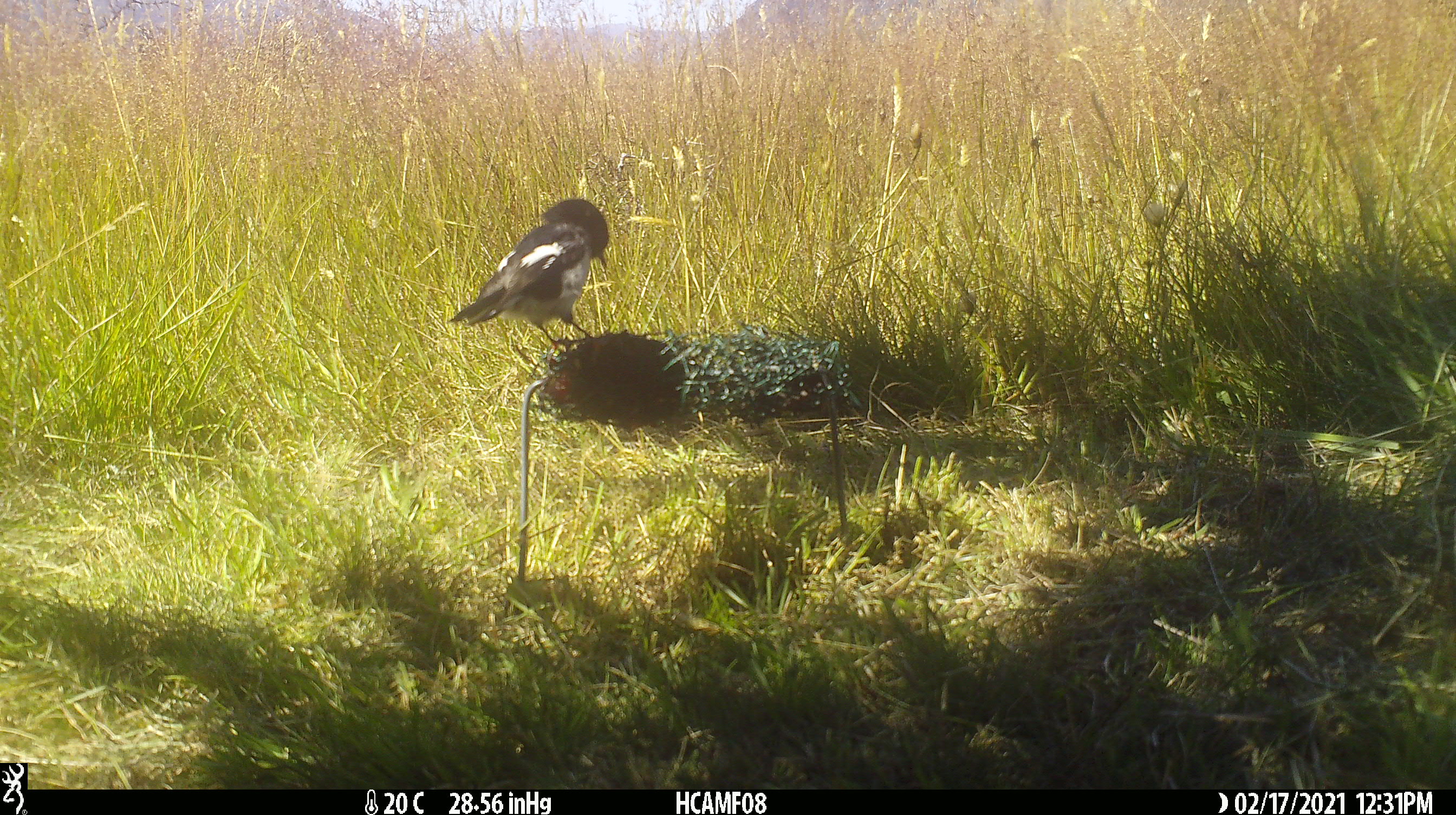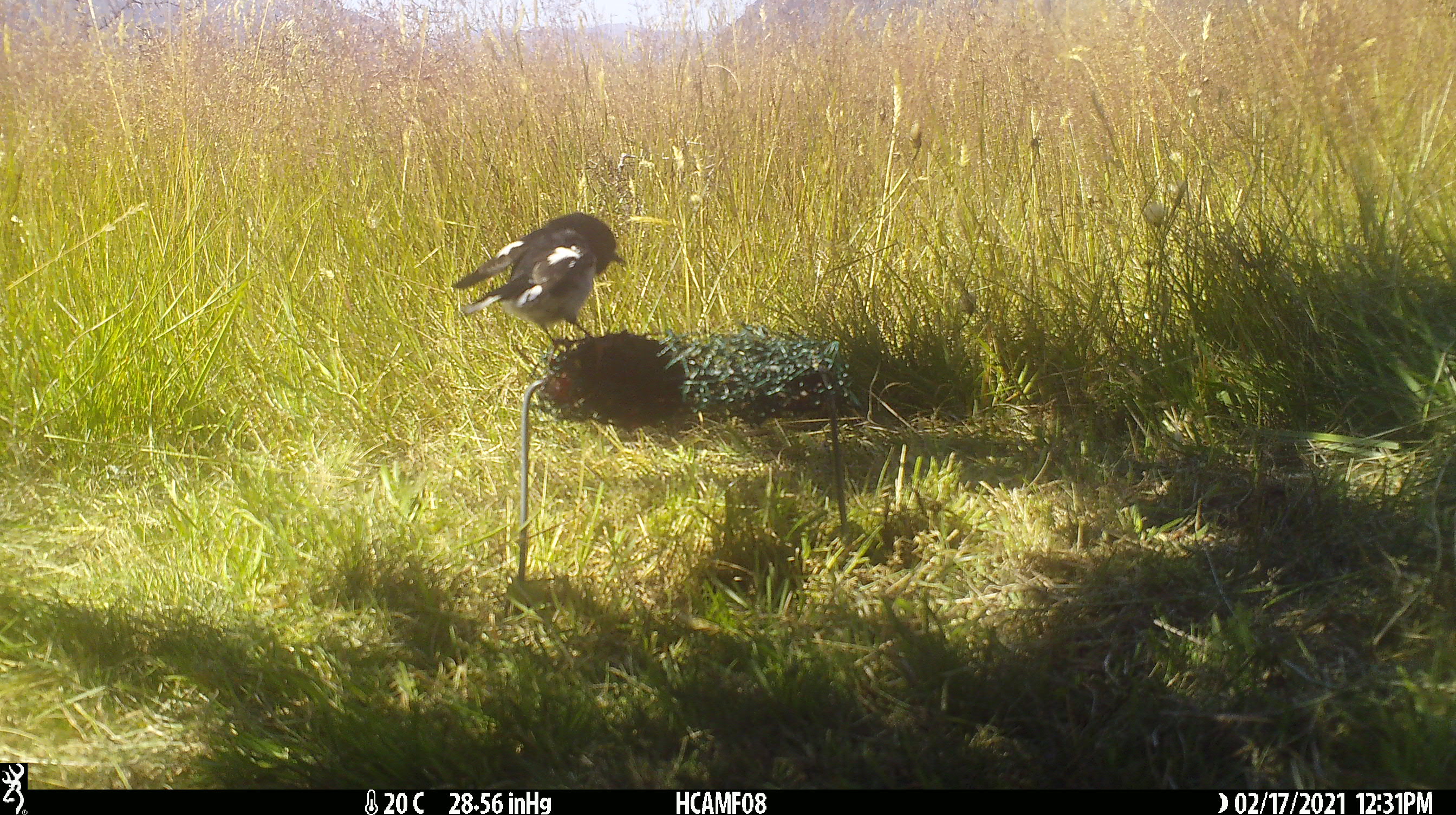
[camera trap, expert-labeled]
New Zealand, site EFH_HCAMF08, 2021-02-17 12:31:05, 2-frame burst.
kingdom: Animalia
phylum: Chordata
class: Aves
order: Passeriformes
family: Petroicidae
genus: Petroica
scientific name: Petroica macrocephala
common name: tomtit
Tomtit (Petroica macrocephala).